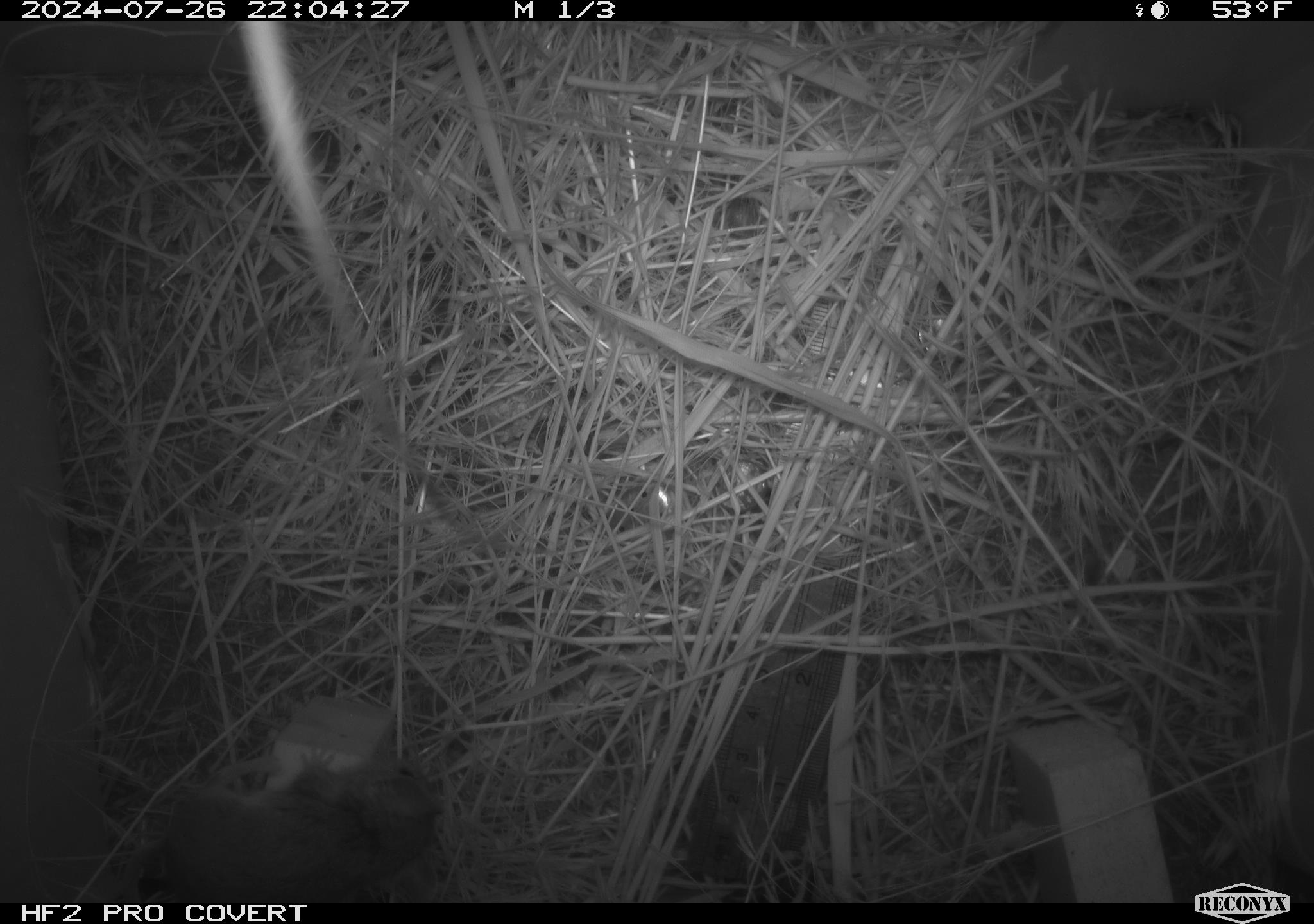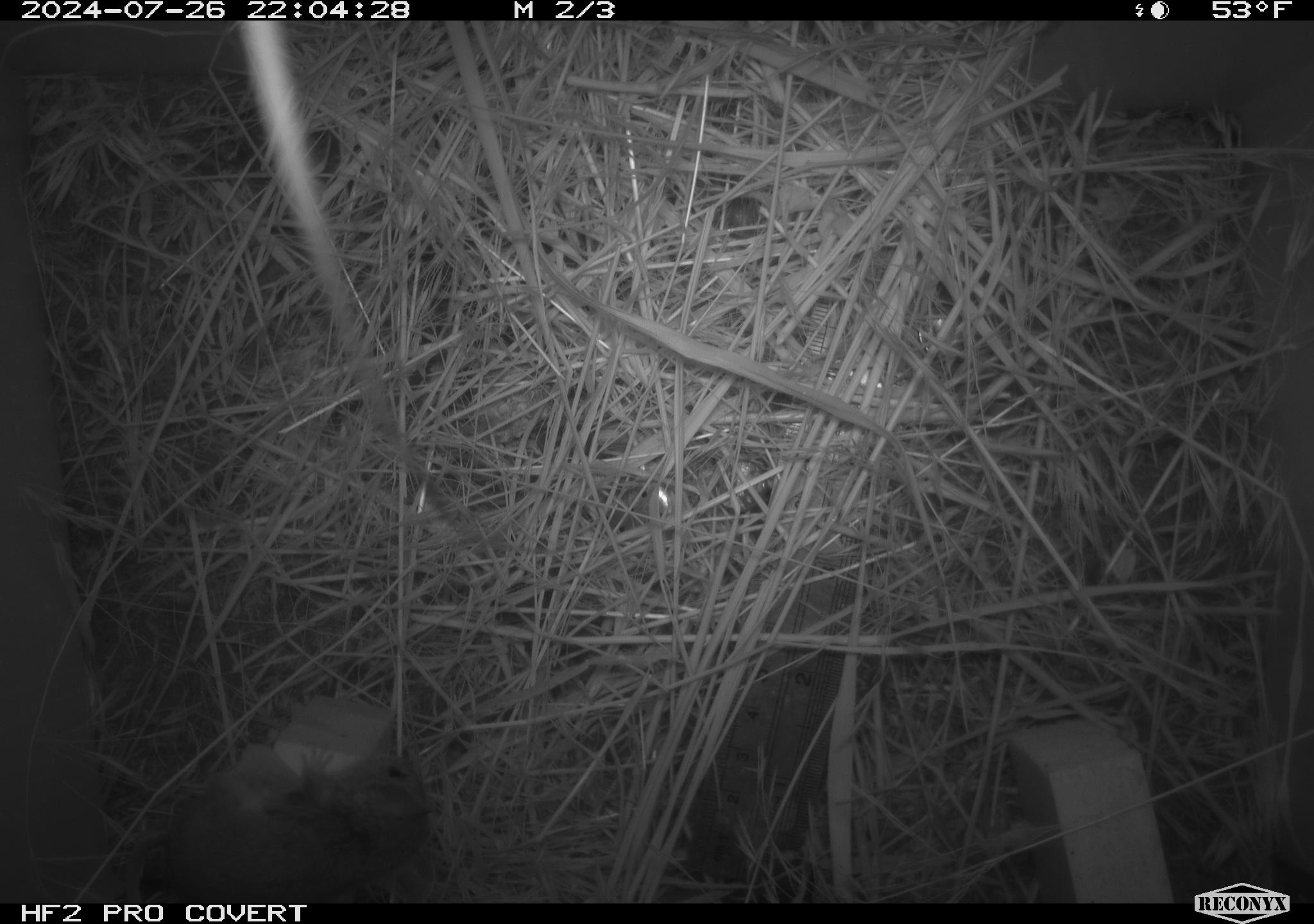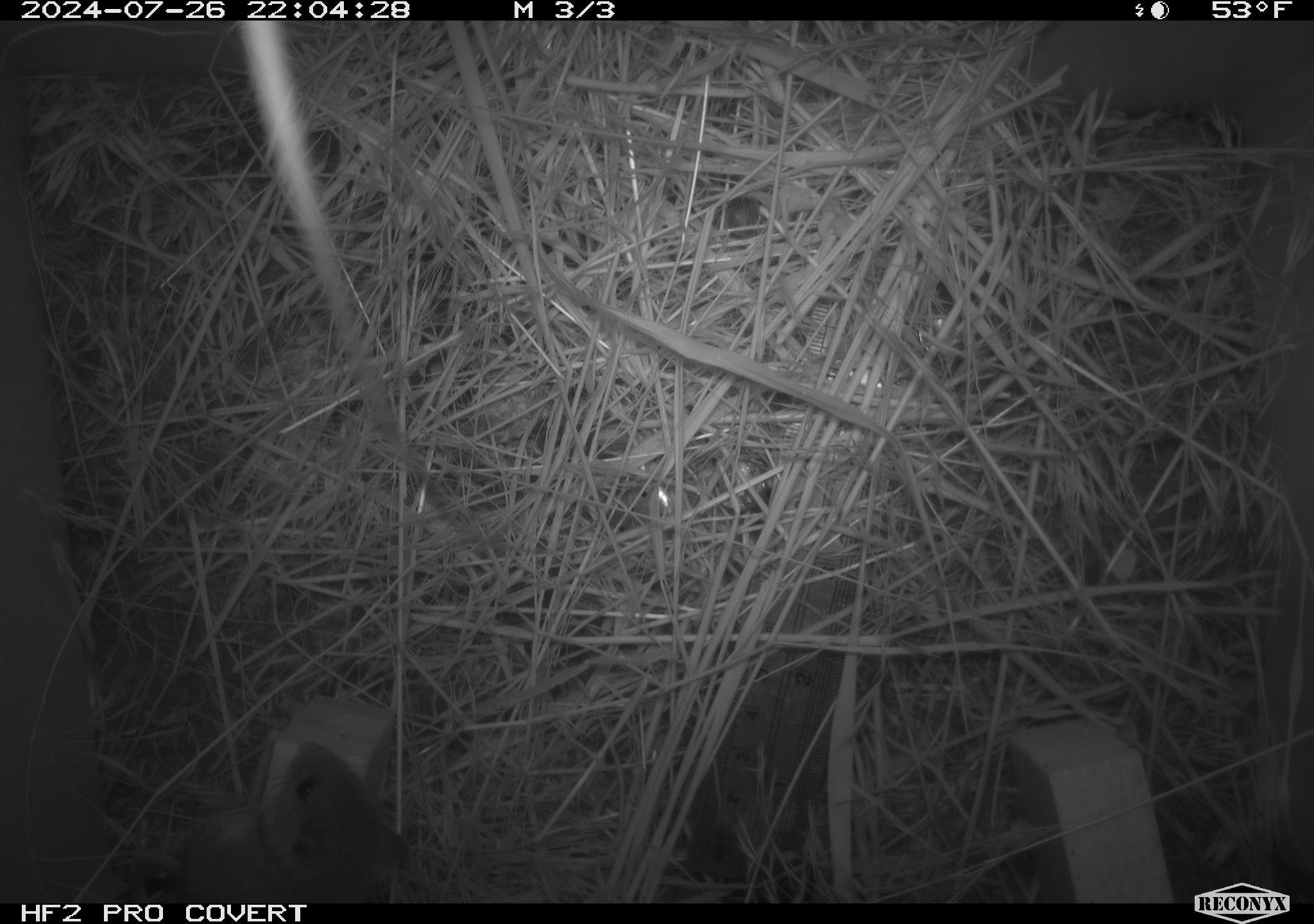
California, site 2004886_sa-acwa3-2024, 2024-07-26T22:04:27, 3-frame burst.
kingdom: Animalia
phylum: Chordata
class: Mammalia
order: Rodentia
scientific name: Rodentia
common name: mouse species